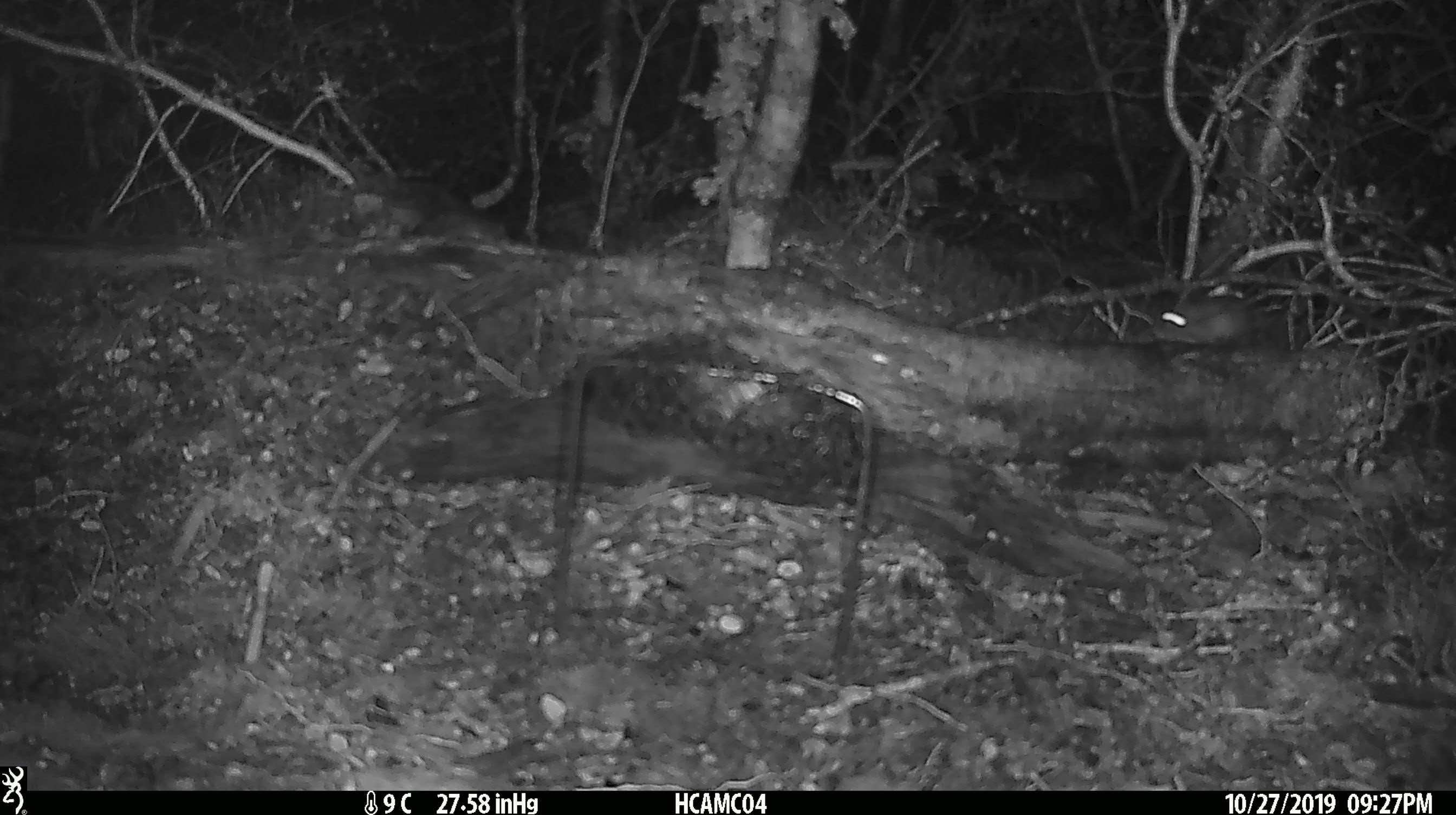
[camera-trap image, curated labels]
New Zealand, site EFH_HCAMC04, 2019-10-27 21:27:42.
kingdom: Animalia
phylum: Chordata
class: Mammalia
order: Rodentia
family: Muridae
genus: Mus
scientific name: Mus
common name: mouse